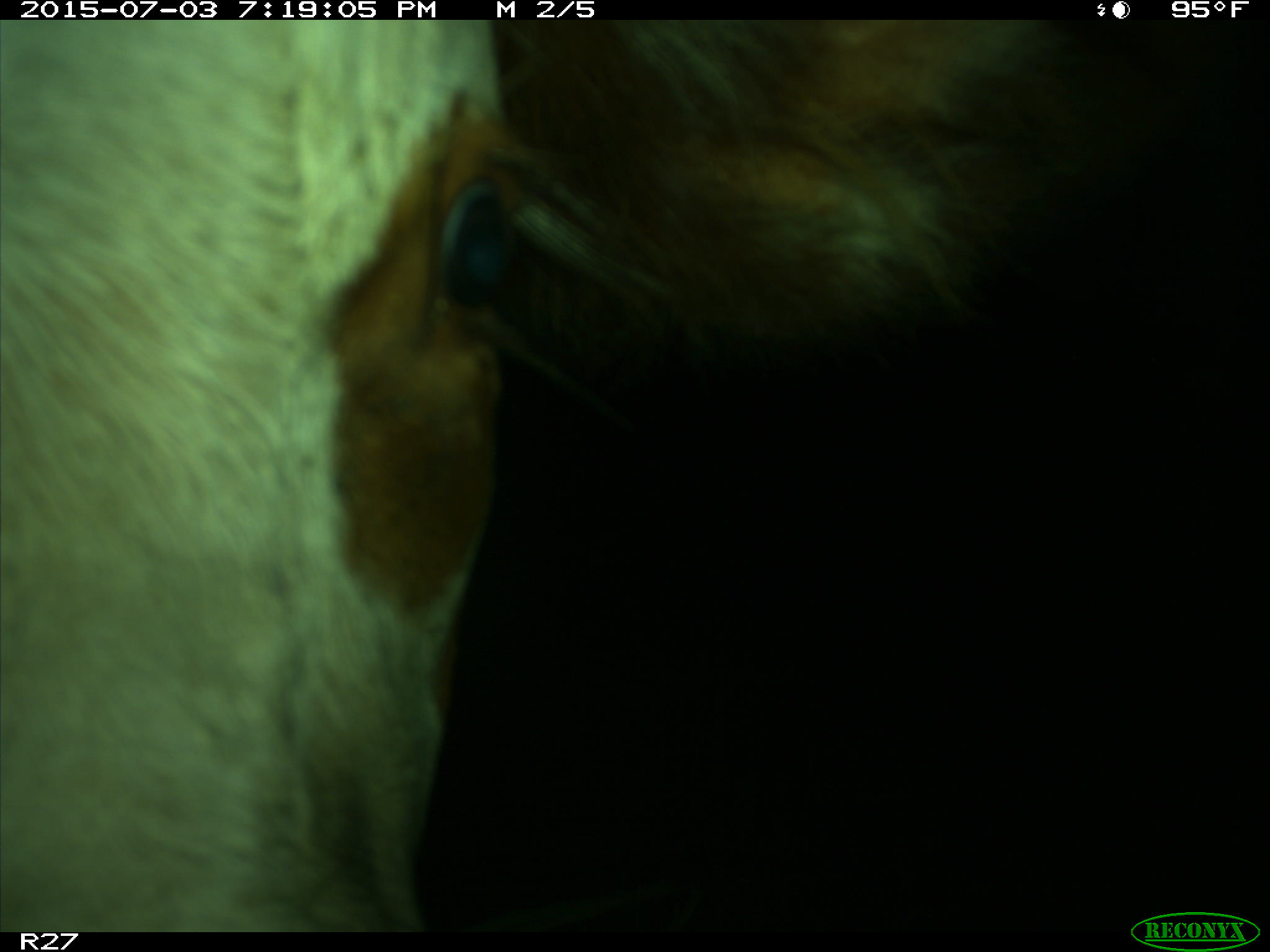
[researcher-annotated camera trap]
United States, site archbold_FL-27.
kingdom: Animalia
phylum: Chordata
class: Mammalia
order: Artiodactyla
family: Bovidae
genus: Bos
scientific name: Bos taurus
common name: domestic cow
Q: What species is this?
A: Bos taurus (domestic cow).